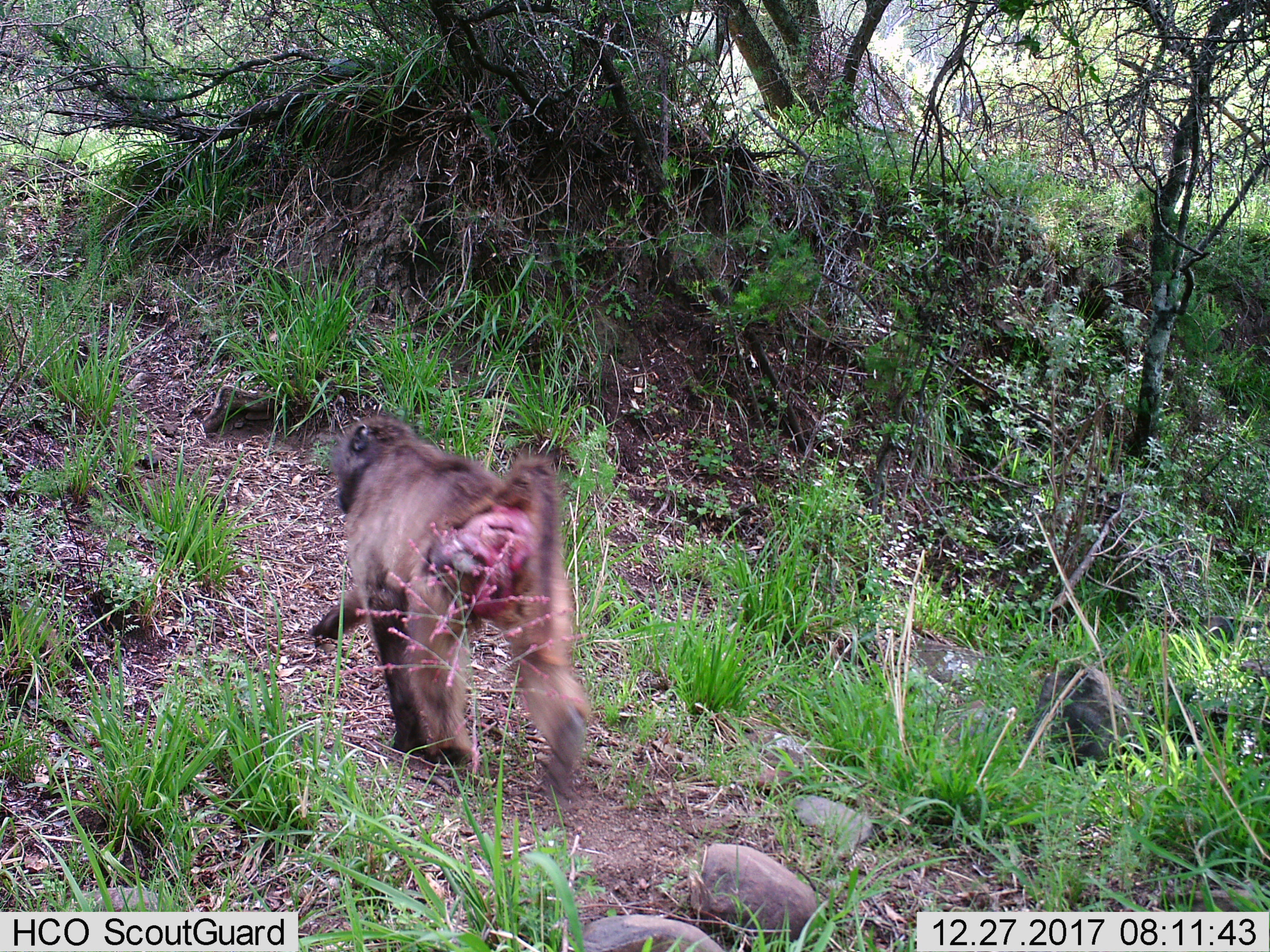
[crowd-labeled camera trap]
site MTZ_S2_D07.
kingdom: Animalia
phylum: Chordata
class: Mammalia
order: Primates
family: Cercopithecidae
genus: Papio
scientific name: Papio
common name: baboon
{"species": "baboon (Papio)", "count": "1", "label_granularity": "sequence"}